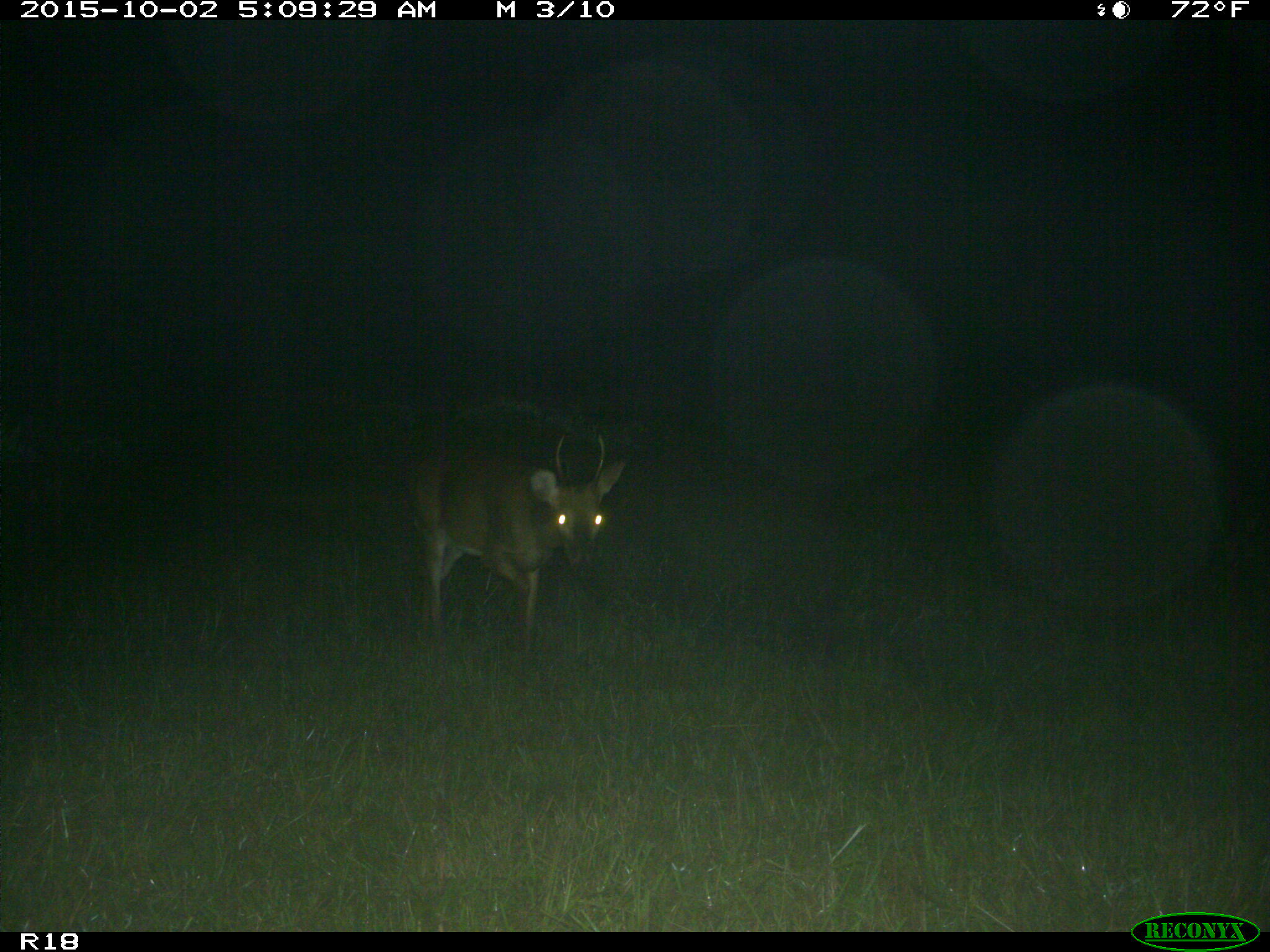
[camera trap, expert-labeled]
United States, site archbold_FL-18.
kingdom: Animalia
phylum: Chordata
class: Mammalia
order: Artiodactyla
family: Cervidae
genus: Odocoileus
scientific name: Odocoileus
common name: deer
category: unidentified deer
Unidentified deer (deer) (Odocoileus).